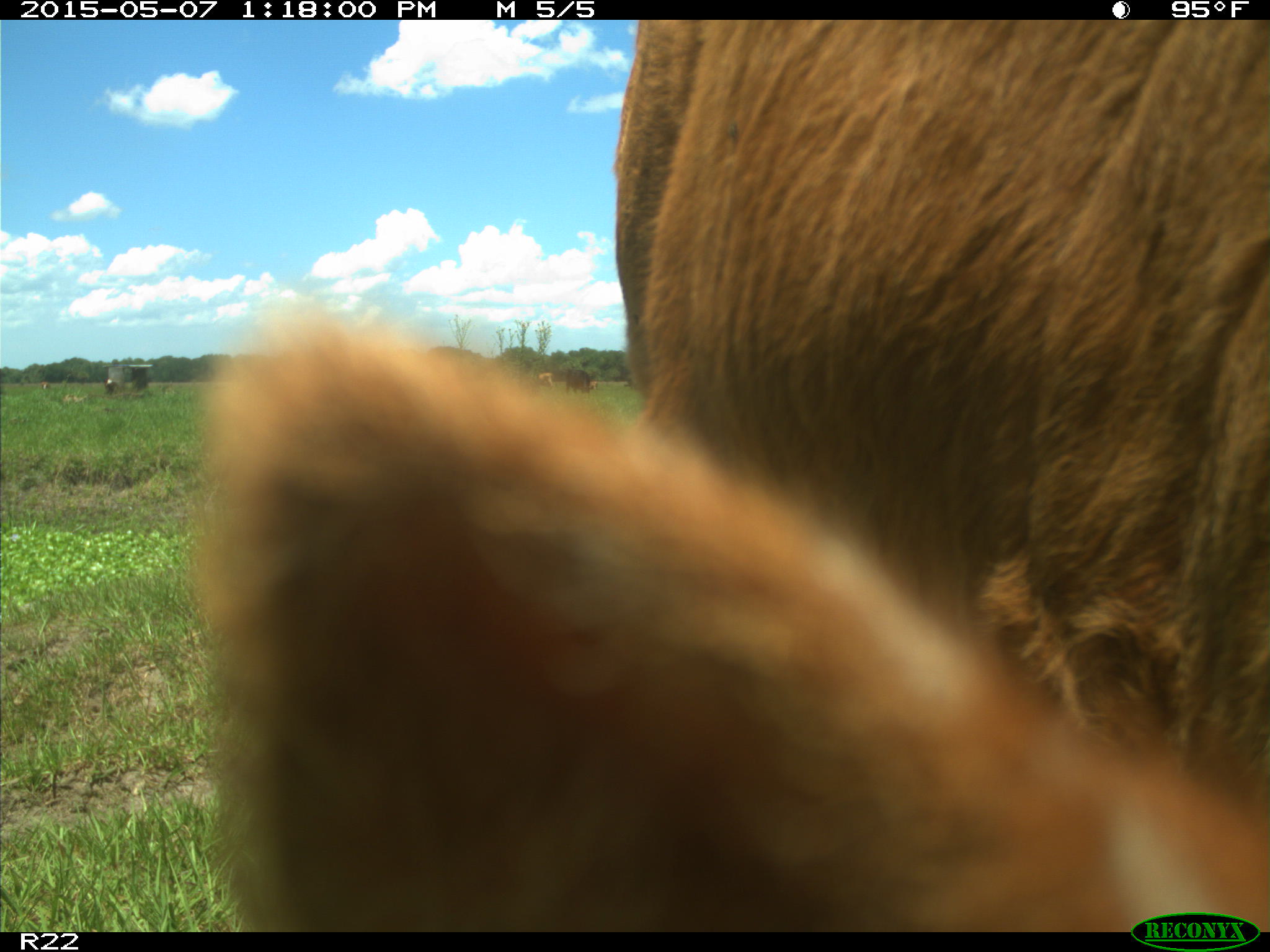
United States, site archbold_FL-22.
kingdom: Animalia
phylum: Chordata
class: Mammalia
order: Artiodactyla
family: Bovidae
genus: Bos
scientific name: Bos taurus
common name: domestic cow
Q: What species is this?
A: Bos taurus (domestic cow).